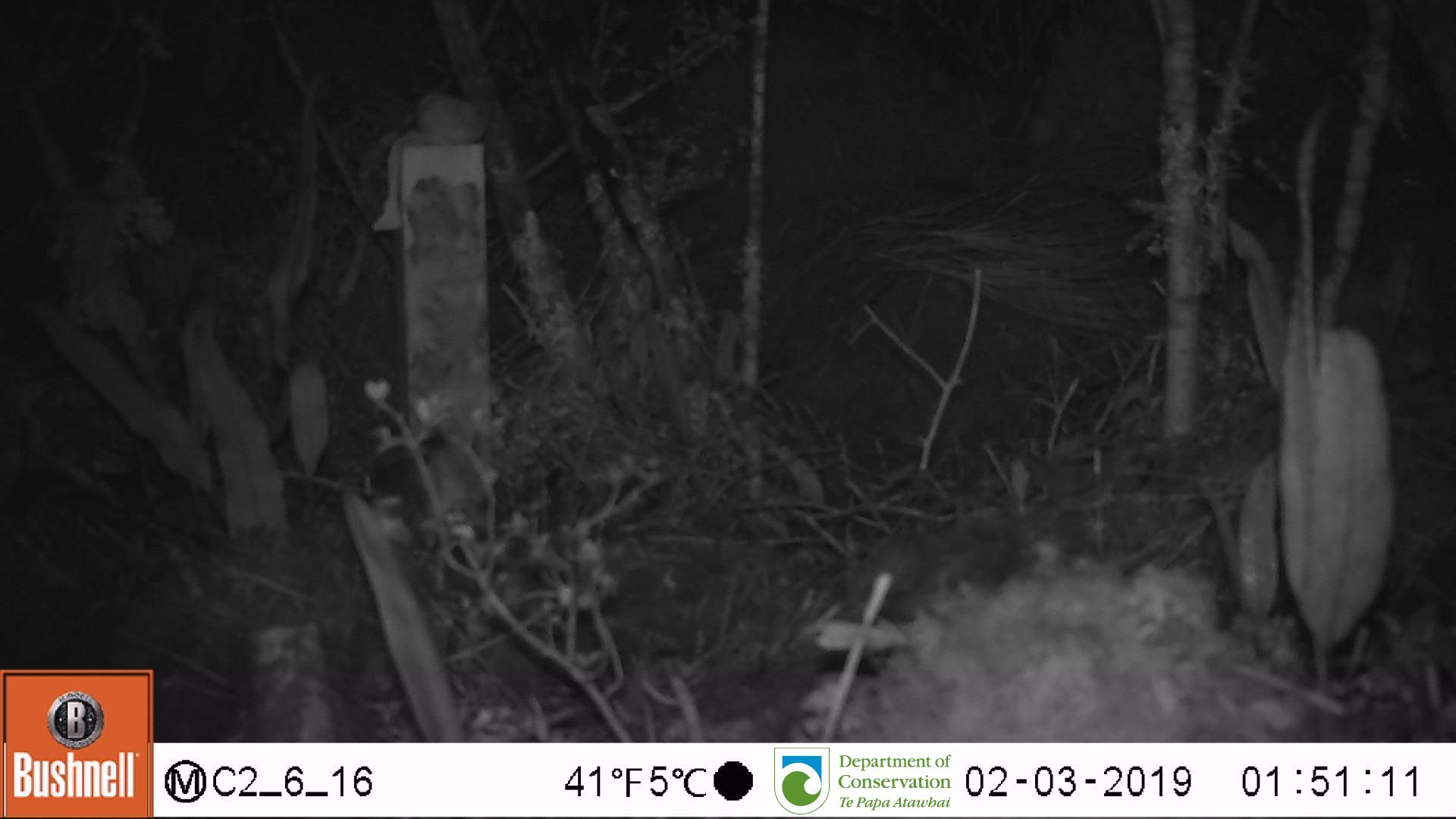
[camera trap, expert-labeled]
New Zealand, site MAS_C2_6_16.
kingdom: Animalia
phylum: Chordata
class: Mammalia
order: Rodentia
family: Muridae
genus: Mus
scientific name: Mus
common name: mouse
Mouse (Mus).